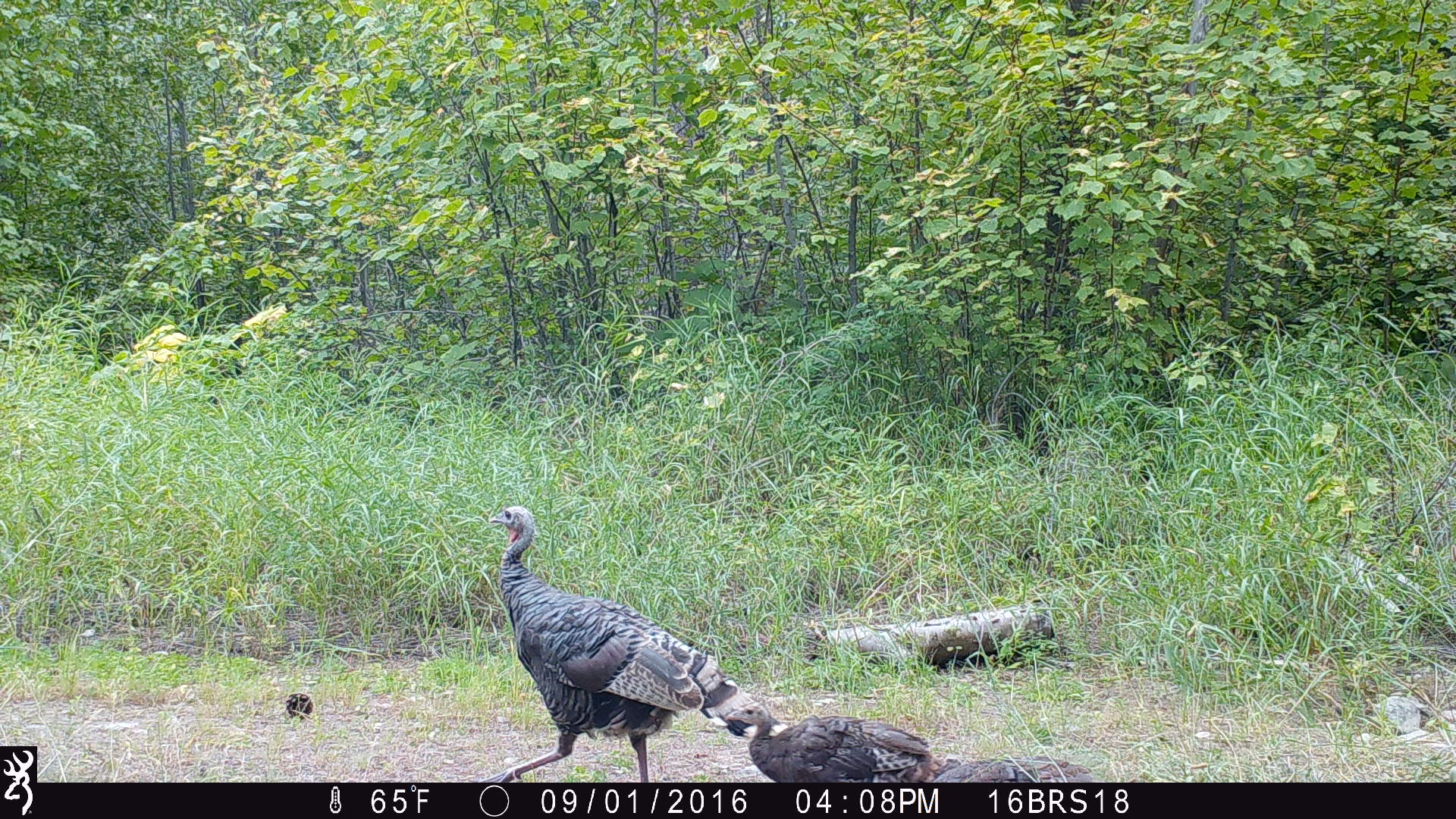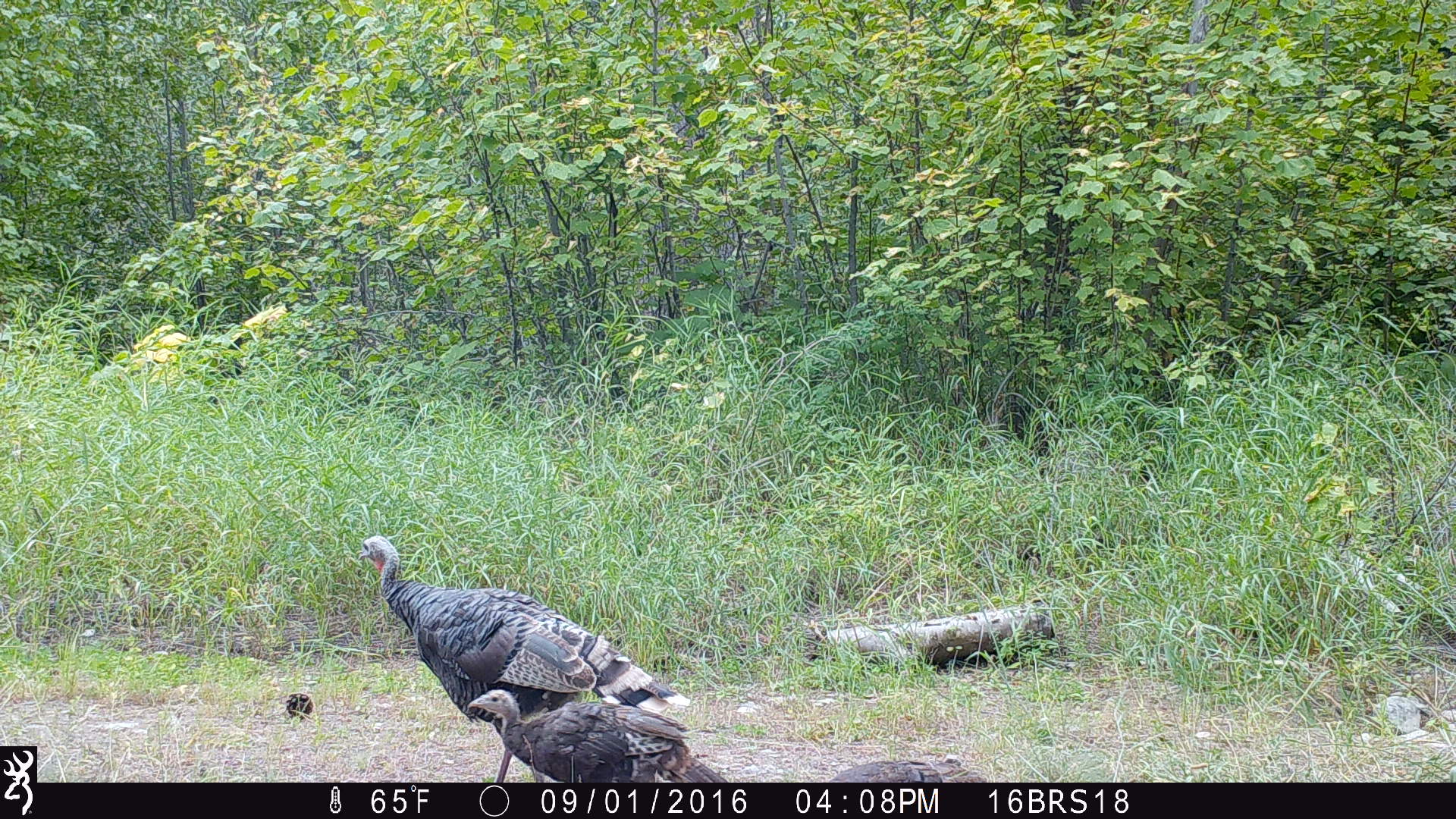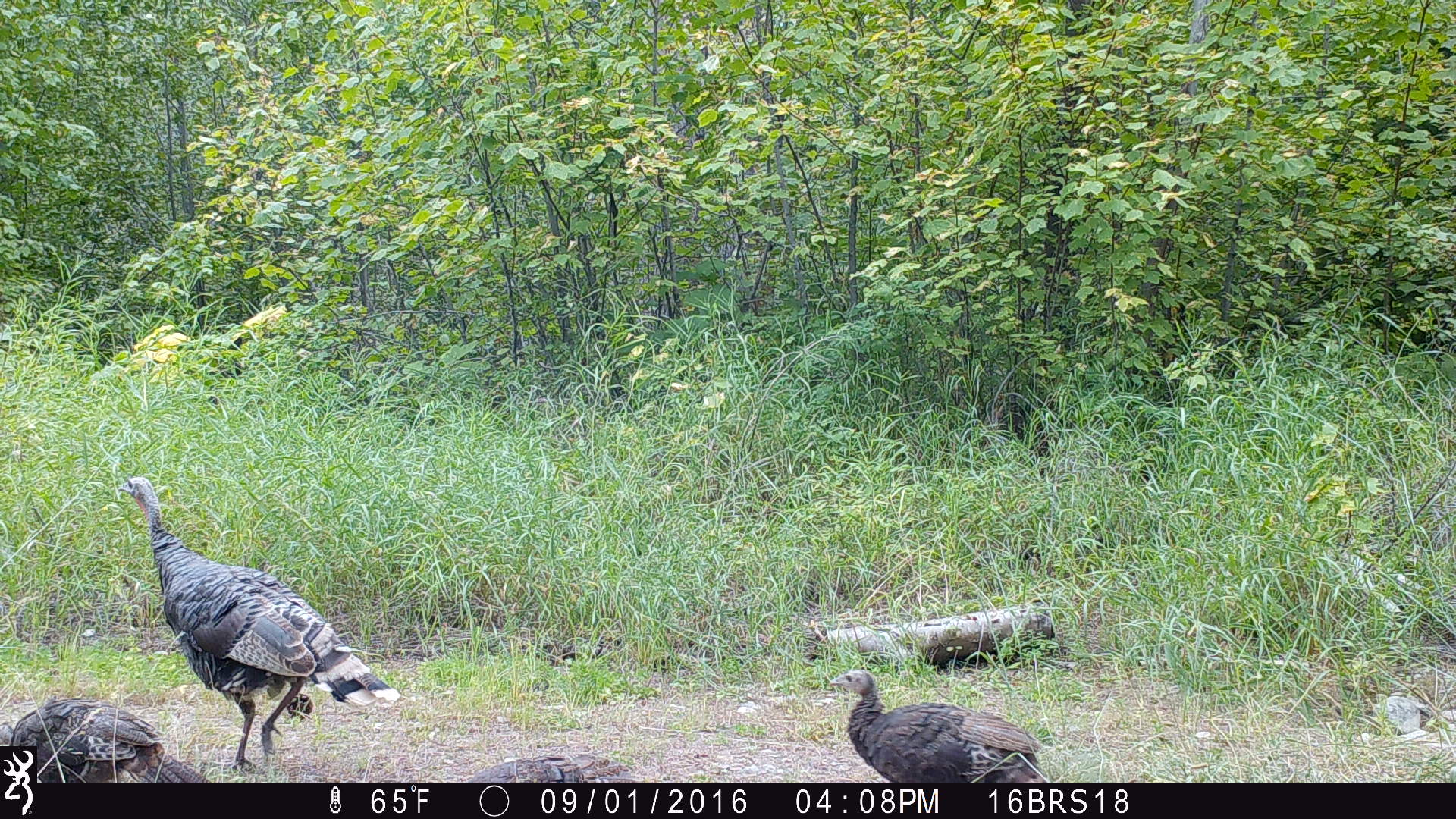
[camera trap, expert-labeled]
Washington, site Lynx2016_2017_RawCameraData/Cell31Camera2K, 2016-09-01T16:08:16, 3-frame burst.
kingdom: Animalia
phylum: Chordata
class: Aves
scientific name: Aves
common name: birds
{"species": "Aves (birds)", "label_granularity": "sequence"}